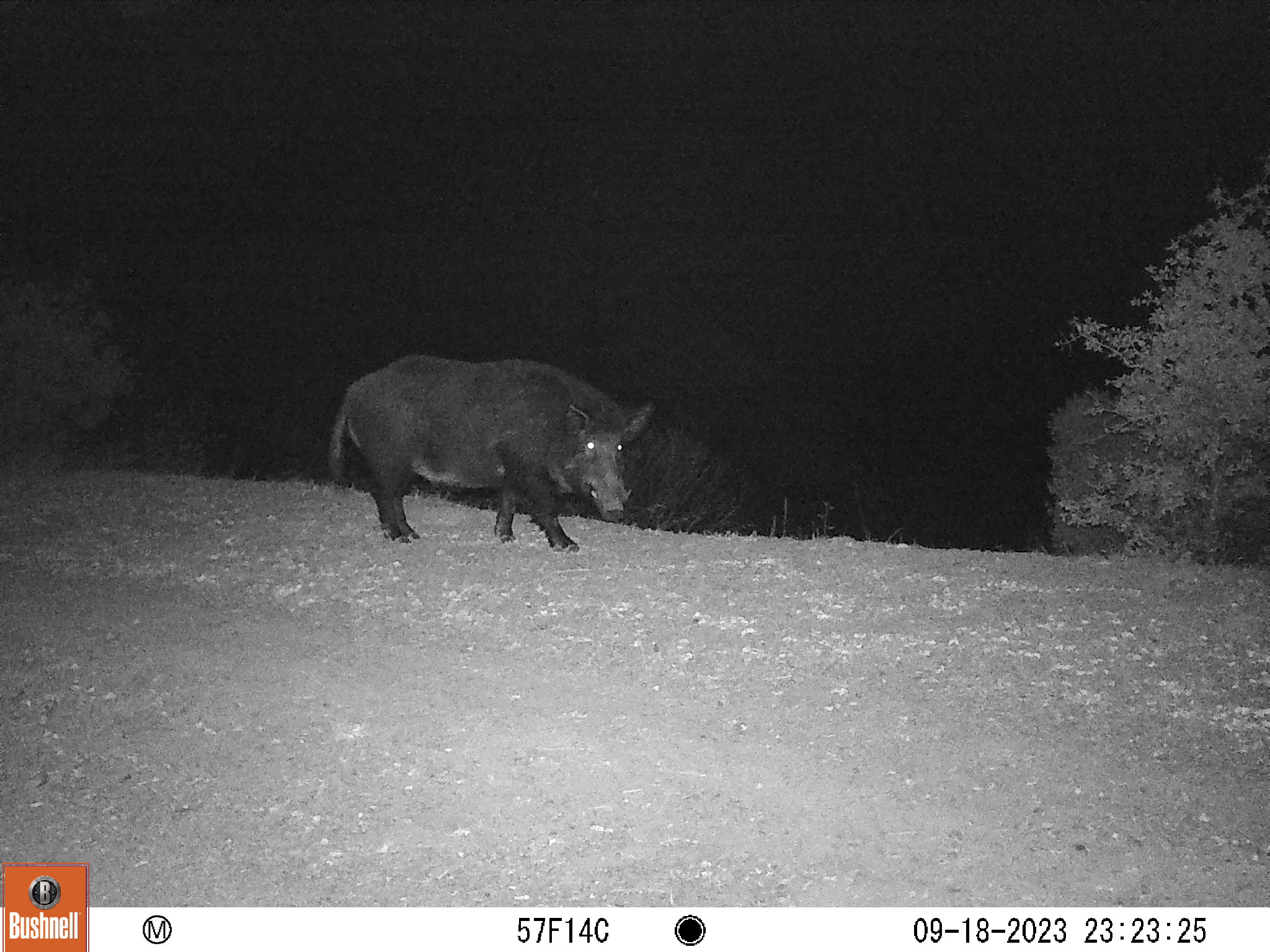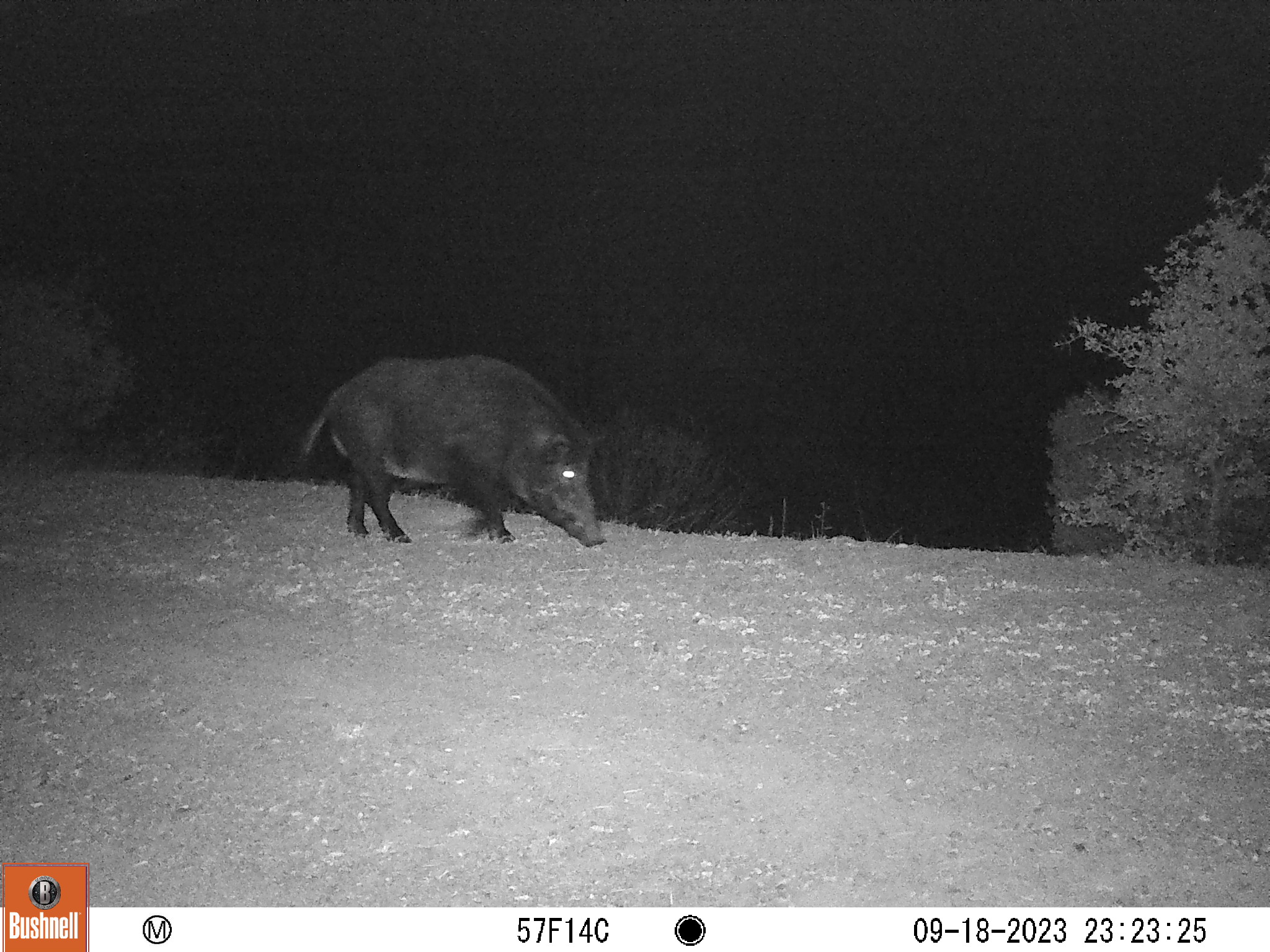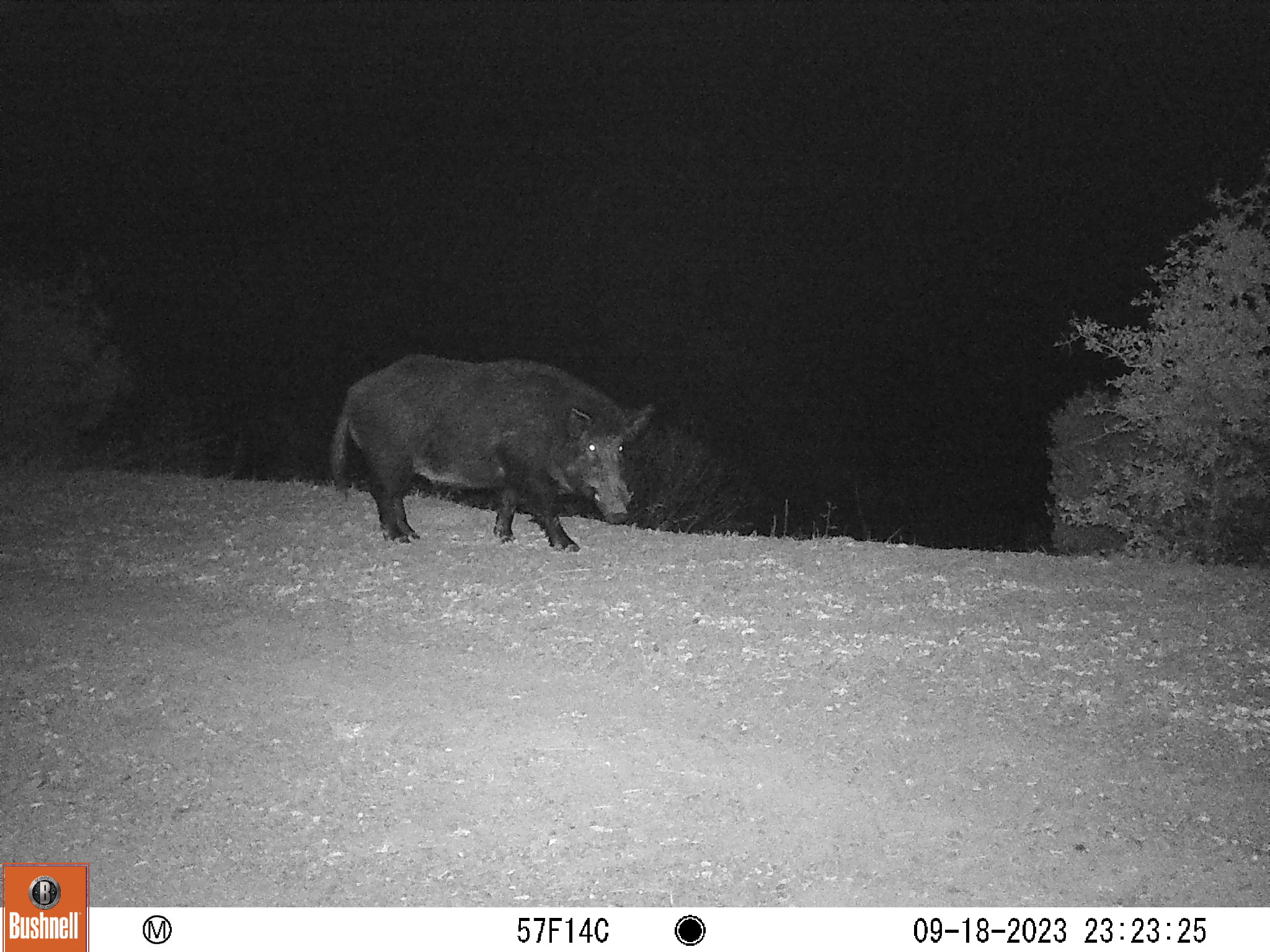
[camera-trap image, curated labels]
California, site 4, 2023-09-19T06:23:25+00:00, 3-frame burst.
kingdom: Animalia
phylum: Chordata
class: Mammalia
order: Artiodactyla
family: Suidae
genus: Sus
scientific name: Sus scrofa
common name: wild boar